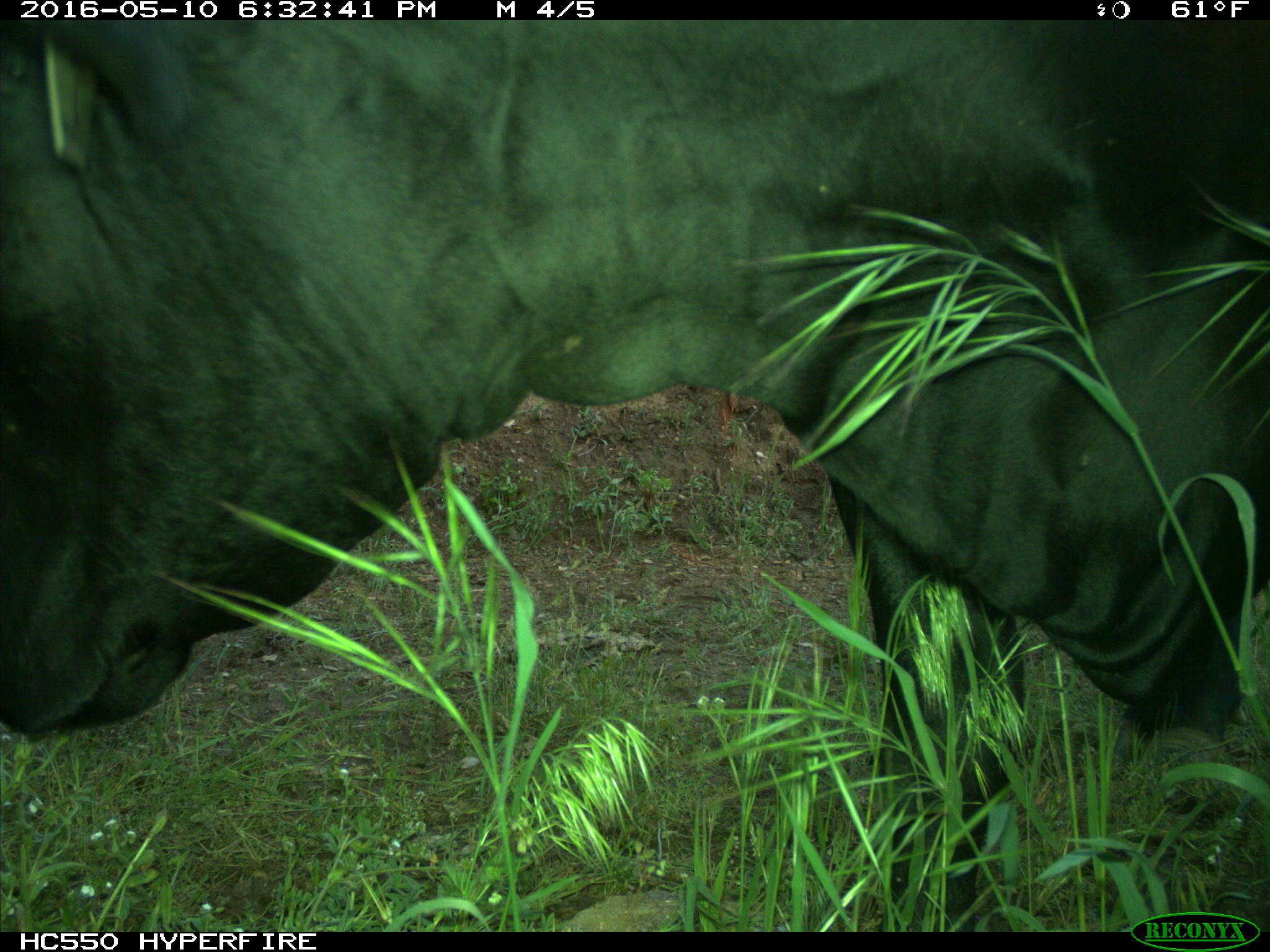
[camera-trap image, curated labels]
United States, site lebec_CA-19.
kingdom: Animalia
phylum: Chordata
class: Mammalia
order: Artiodactyla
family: Bovidae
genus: Bos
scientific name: Bos taurus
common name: domestic cow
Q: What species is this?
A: Bos taurus (domestic cow).